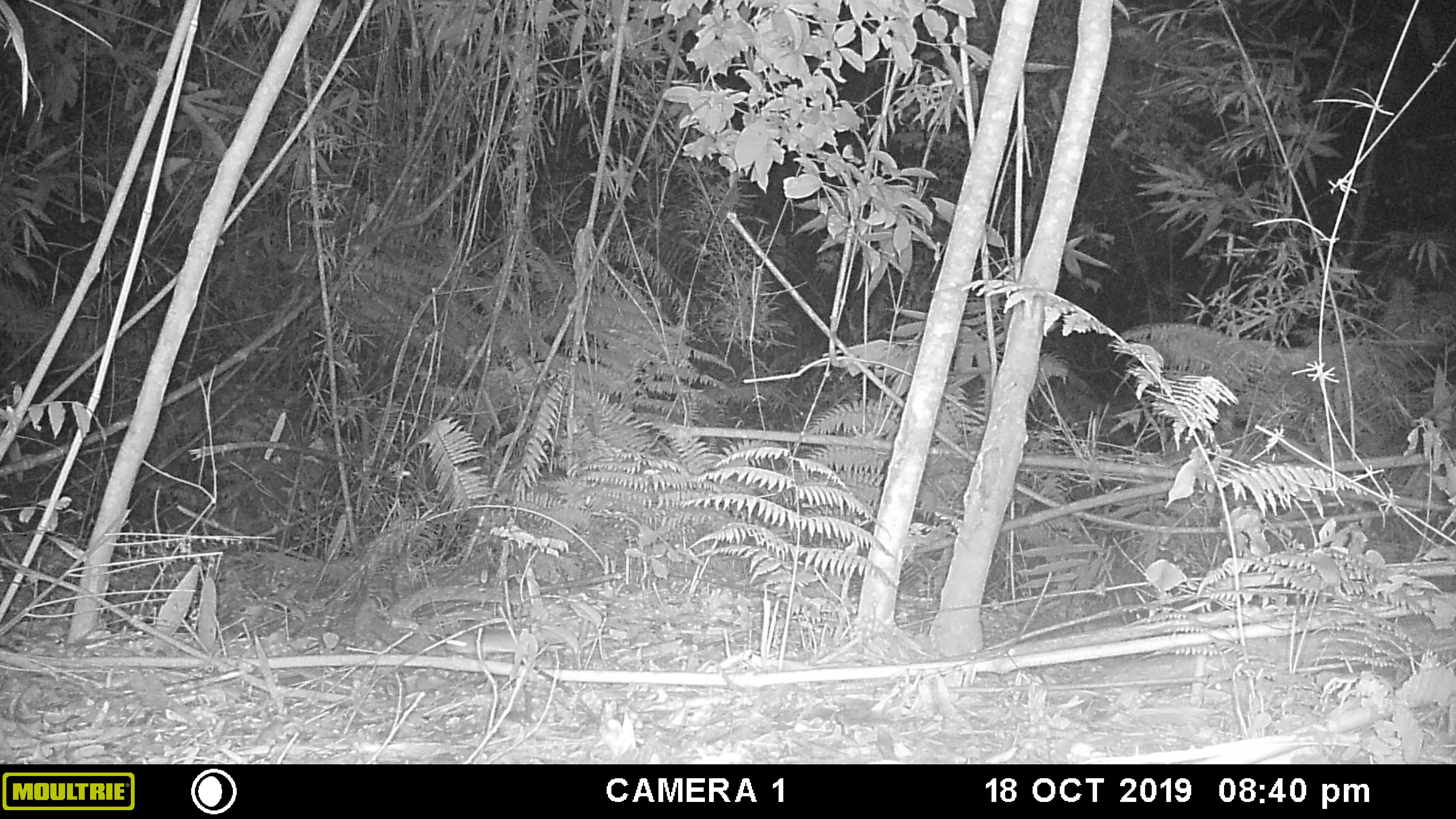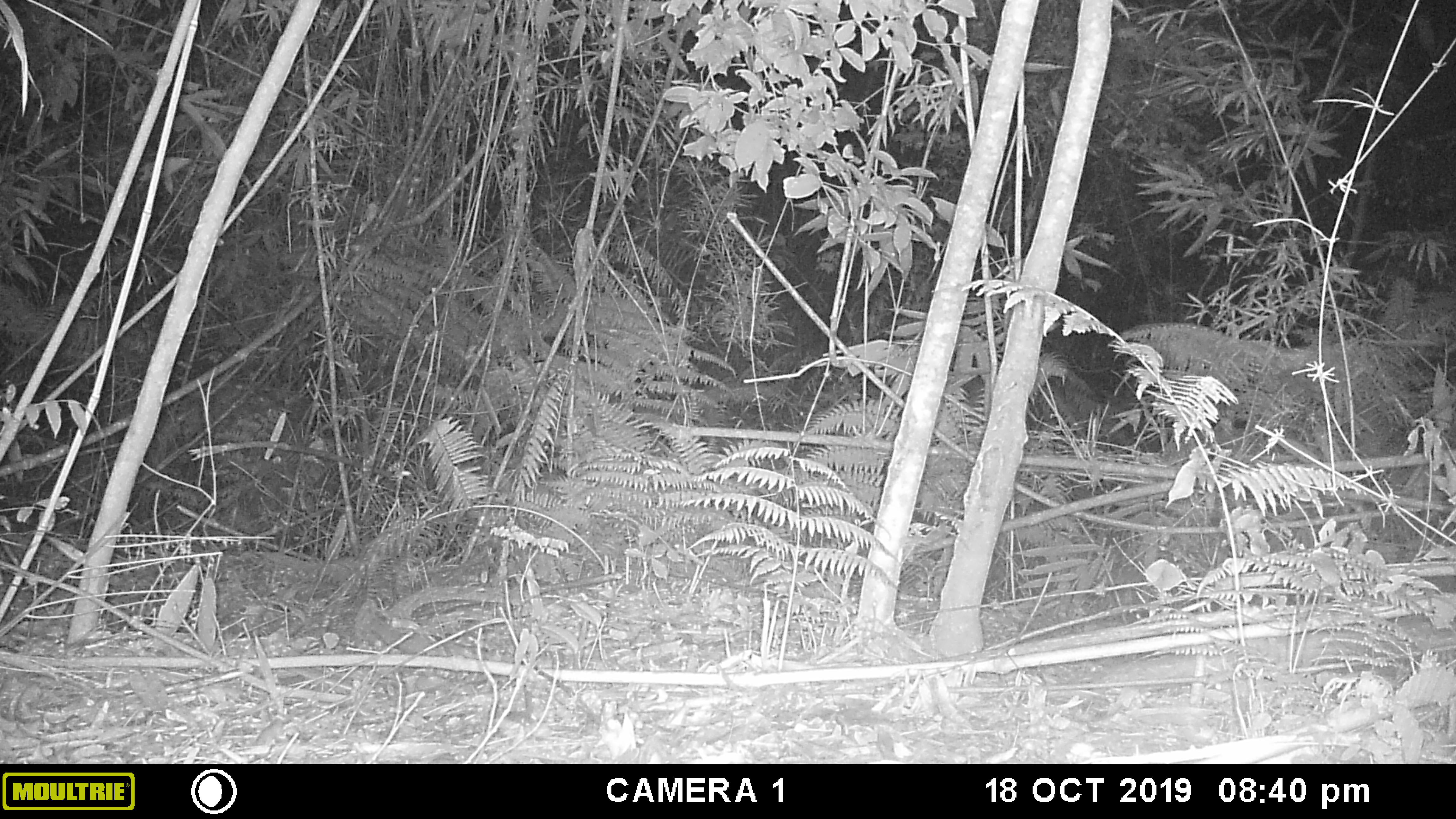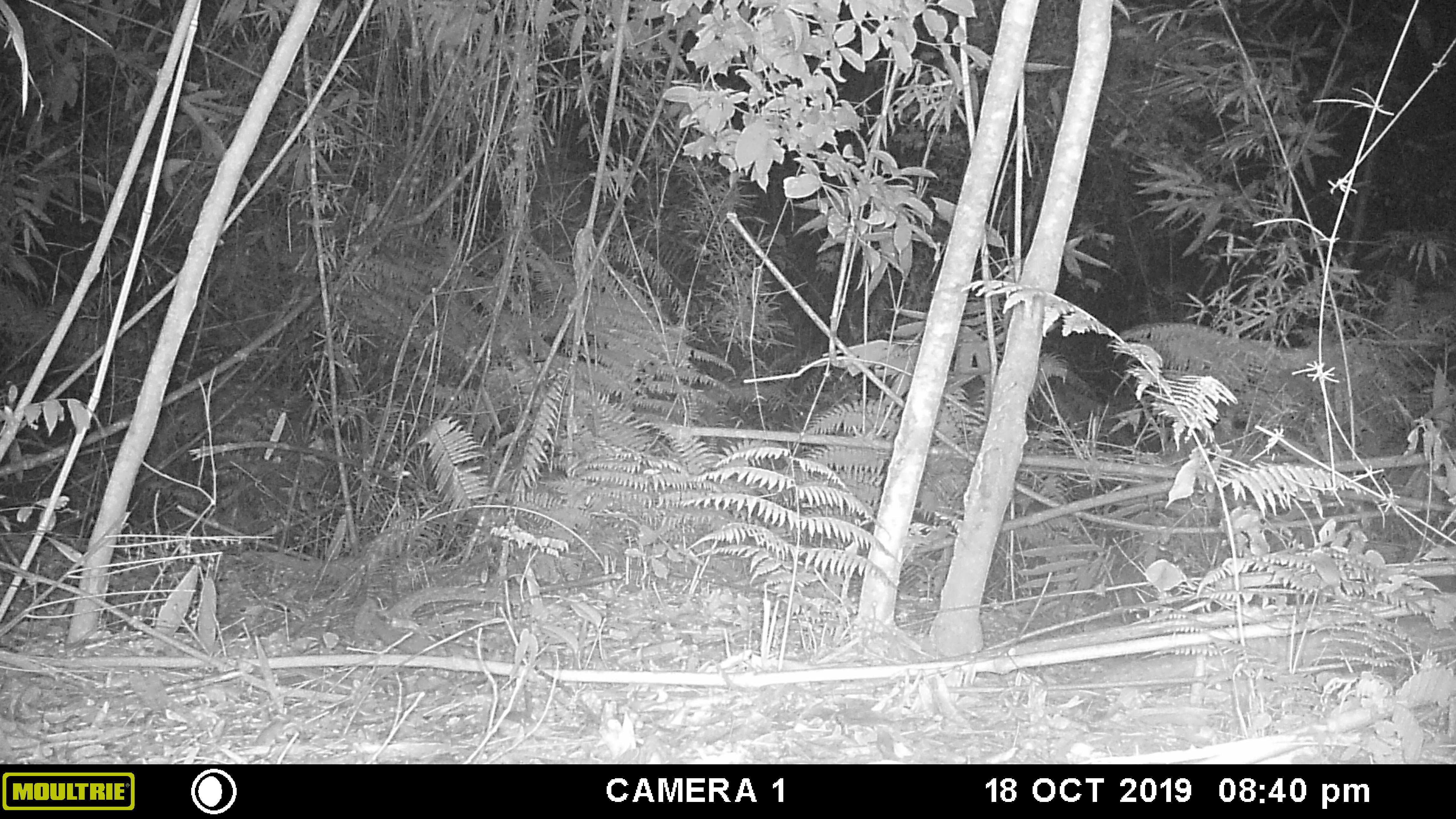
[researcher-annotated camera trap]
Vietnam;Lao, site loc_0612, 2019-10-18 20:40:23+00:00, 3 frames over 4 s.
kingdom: Animalia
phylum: Chordata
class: Mammalia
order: Rodentia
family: Muridae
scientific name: Muridae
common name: old-world mice and rats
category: unidentified murid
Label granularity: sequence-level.